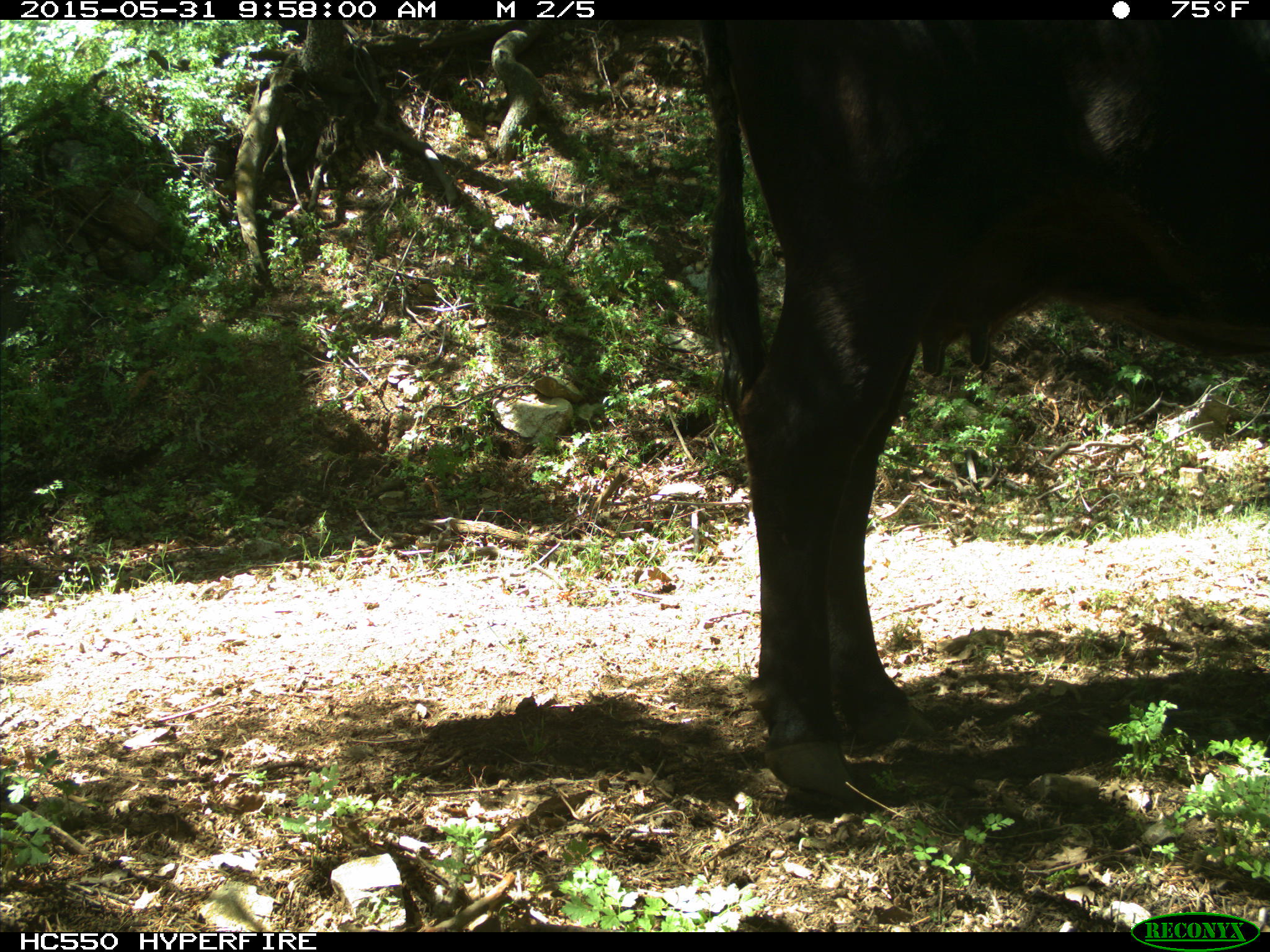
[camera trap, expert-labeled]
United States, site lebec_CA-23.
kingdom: Animalia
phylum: Chordata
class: Mammalia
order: Artiodactyla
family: Bovidae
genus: Bos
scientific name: Bos taurus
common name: domestic cow